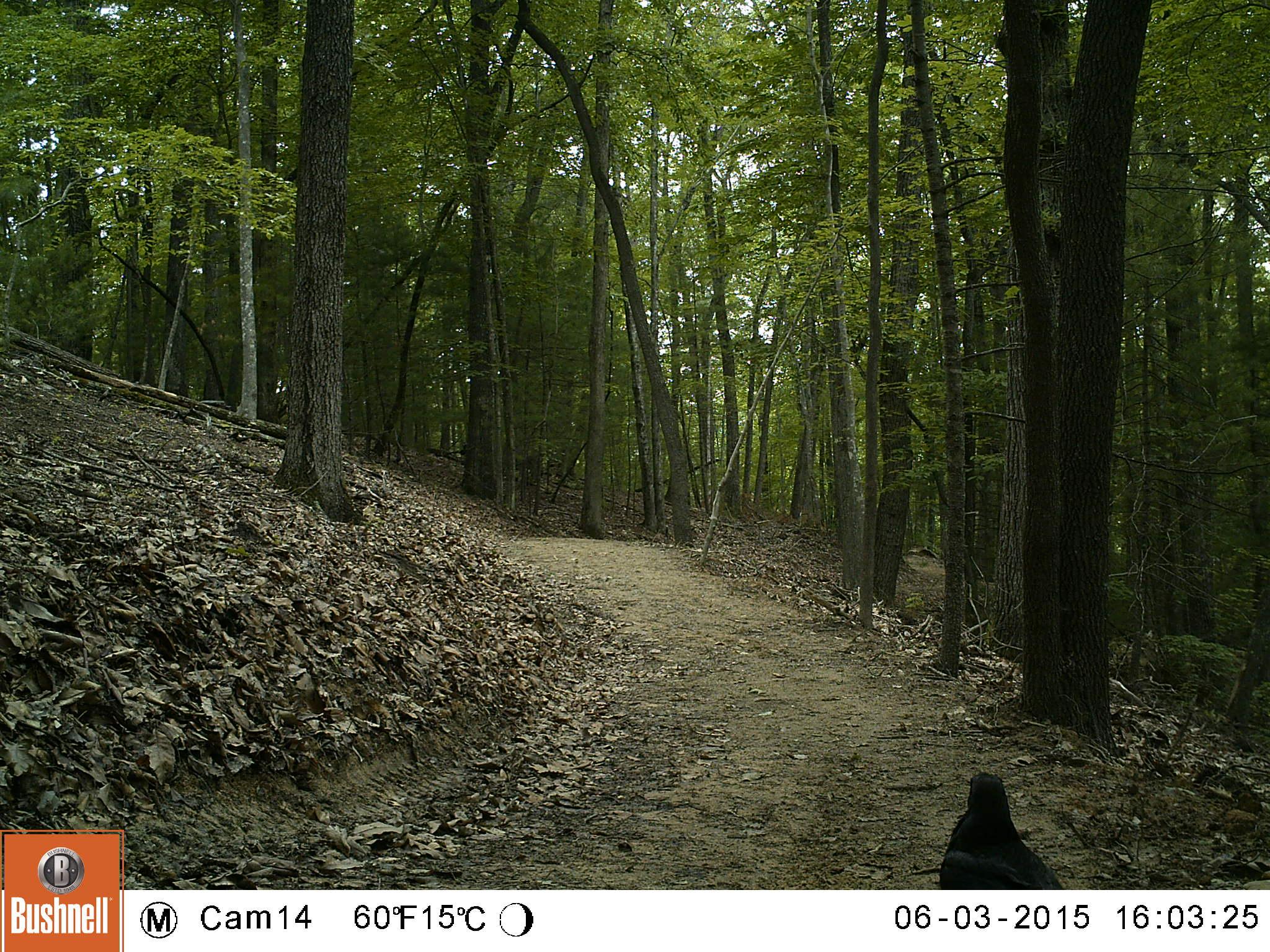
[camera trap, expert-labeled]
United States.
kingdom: Animalia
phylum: Chordata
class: Aves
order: Passeriformes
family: Corvidae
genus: Corvus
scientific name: Corvus brachyrhynchos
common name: american crow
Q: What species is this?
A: American Crow (Corvus brachyrhynchos).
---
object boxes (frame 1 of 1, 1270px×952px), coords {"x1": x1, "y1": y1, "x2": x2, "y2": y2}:
American Crow: {"x1": 938, "y1": 772, "x2": 1054, "y2": 886}